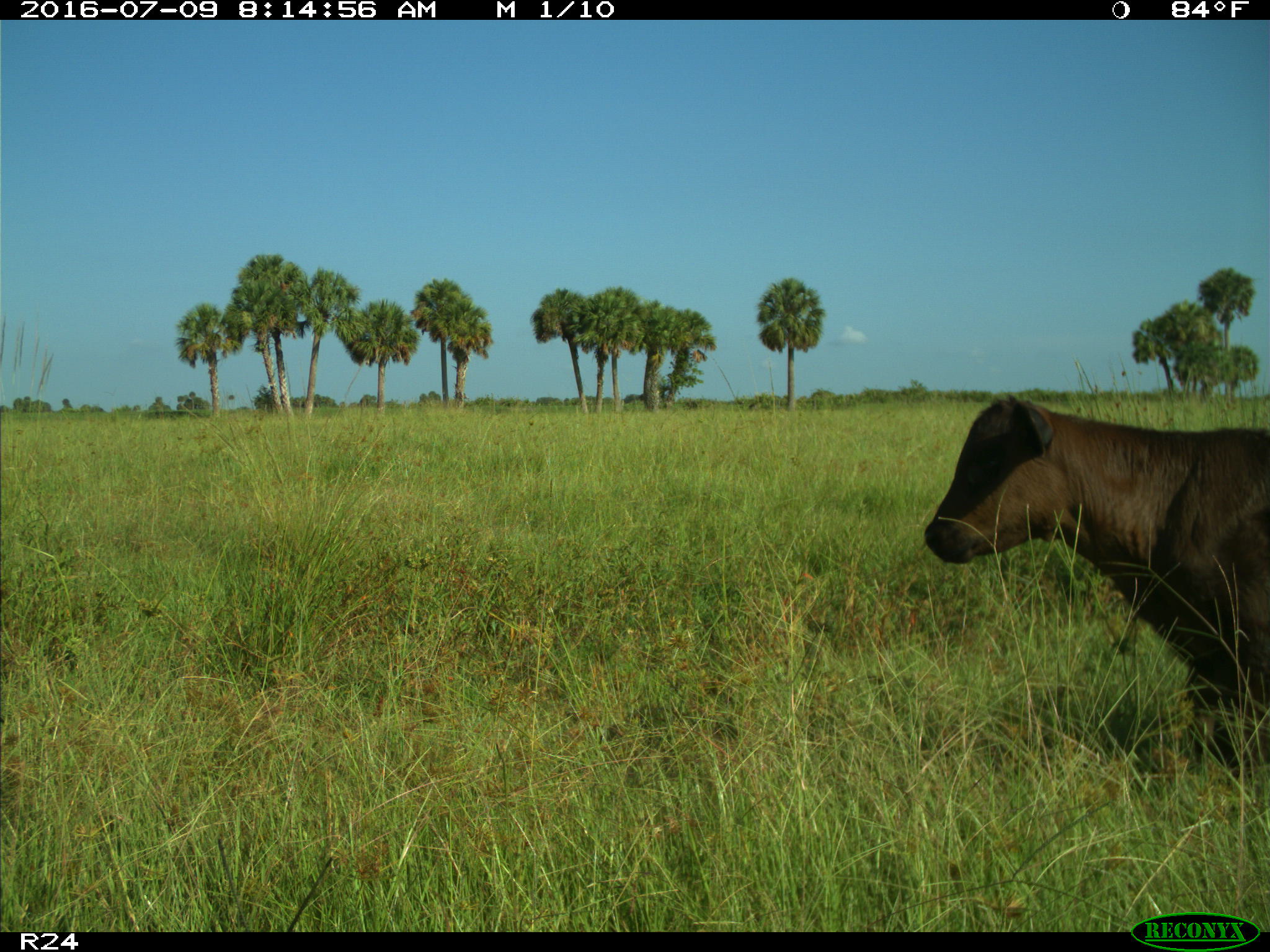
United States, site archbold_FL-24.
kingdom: Animalia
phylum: Chordata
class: Mammalia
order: Artiodactyla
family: Bovidae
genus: Bos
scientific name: Bos taurus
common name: domestic cow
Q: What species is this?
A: Bos taurus (domestic cow).